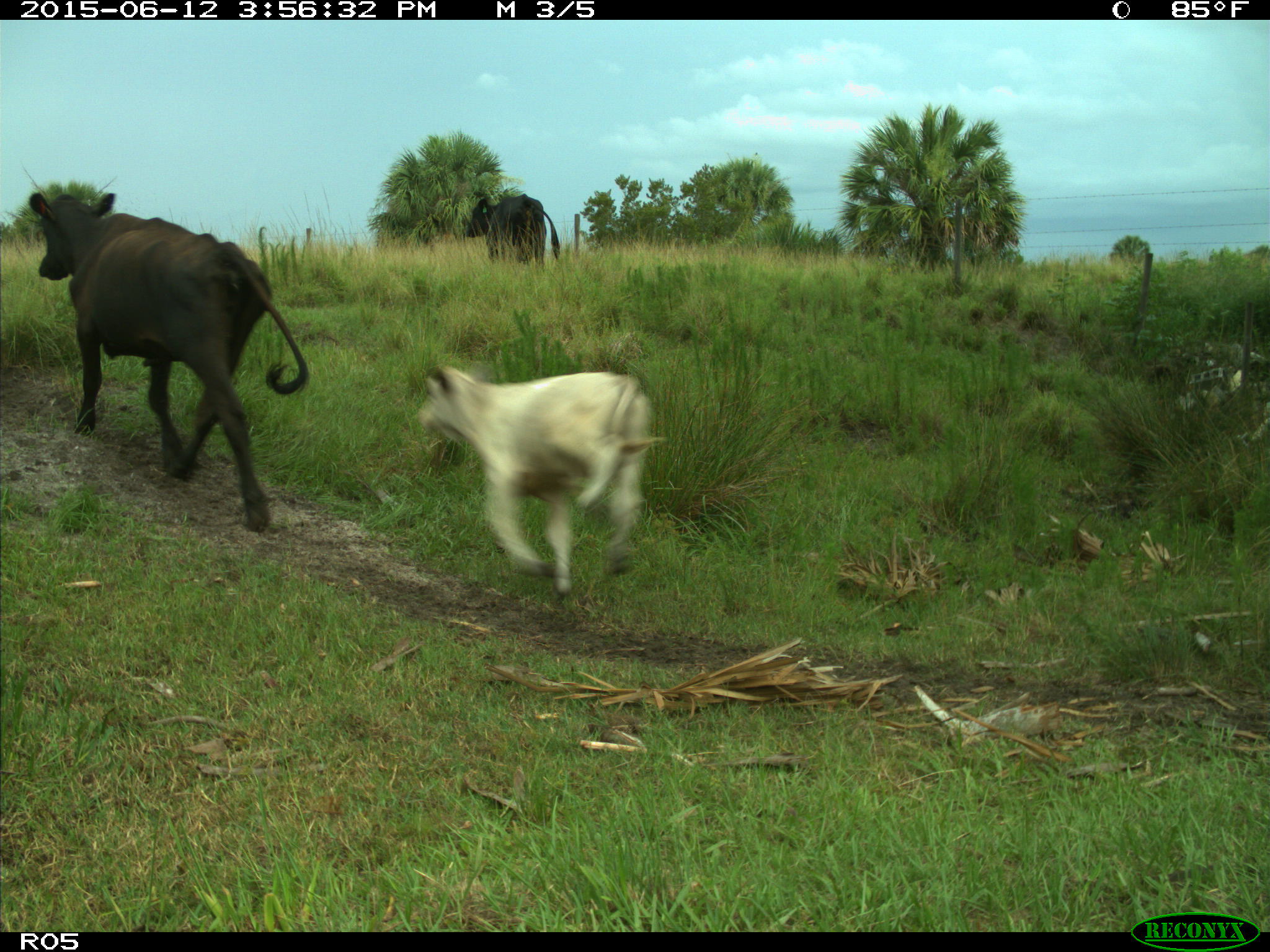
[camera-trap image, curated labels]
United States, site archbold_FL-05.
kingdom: Animalia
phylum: Chordata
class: Mammalia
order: Artiodactyla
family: Bovidae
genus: Bos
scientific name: Bos taurus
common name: domestic cow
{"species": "Bos taurus (domestic cow)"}